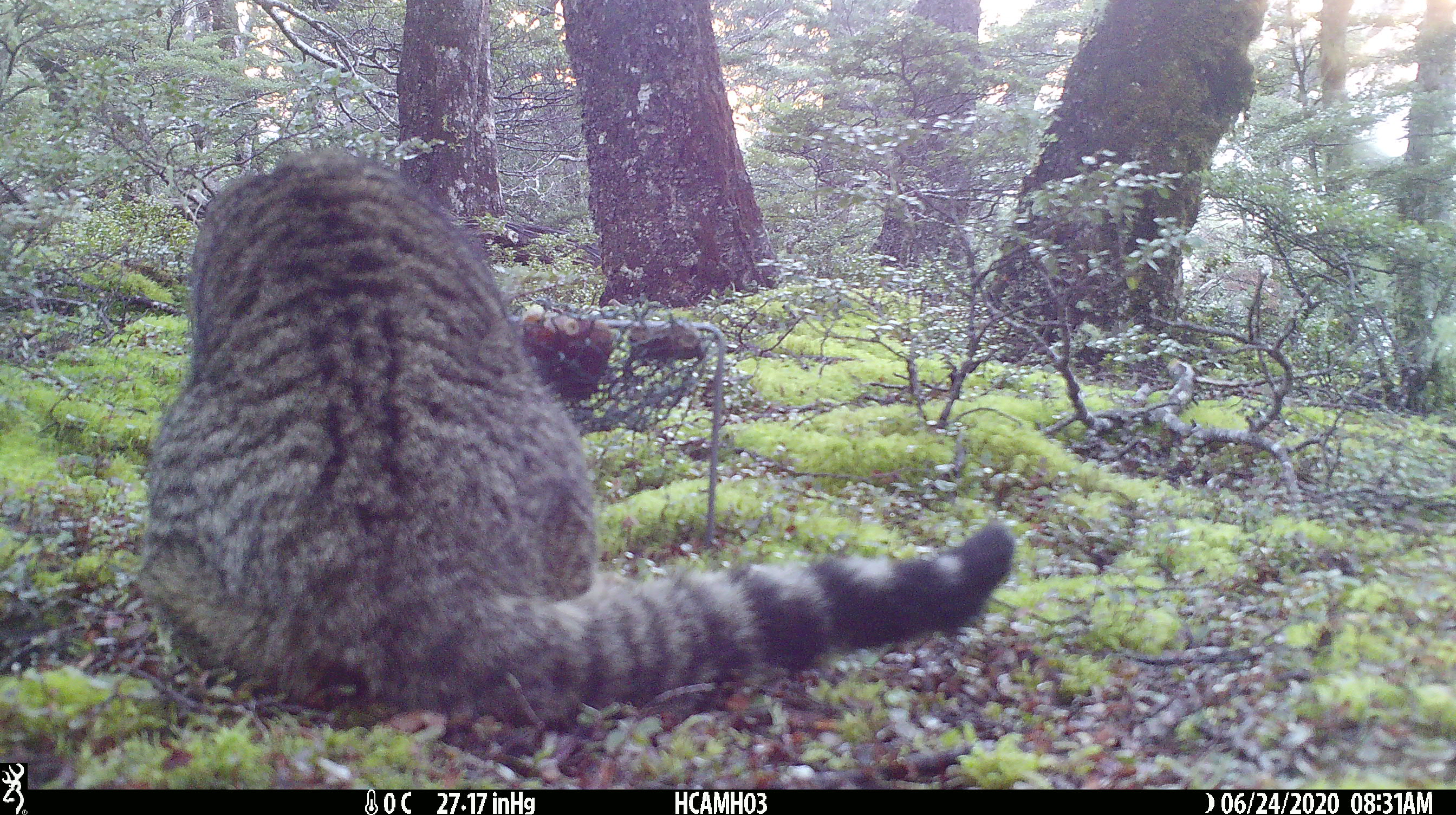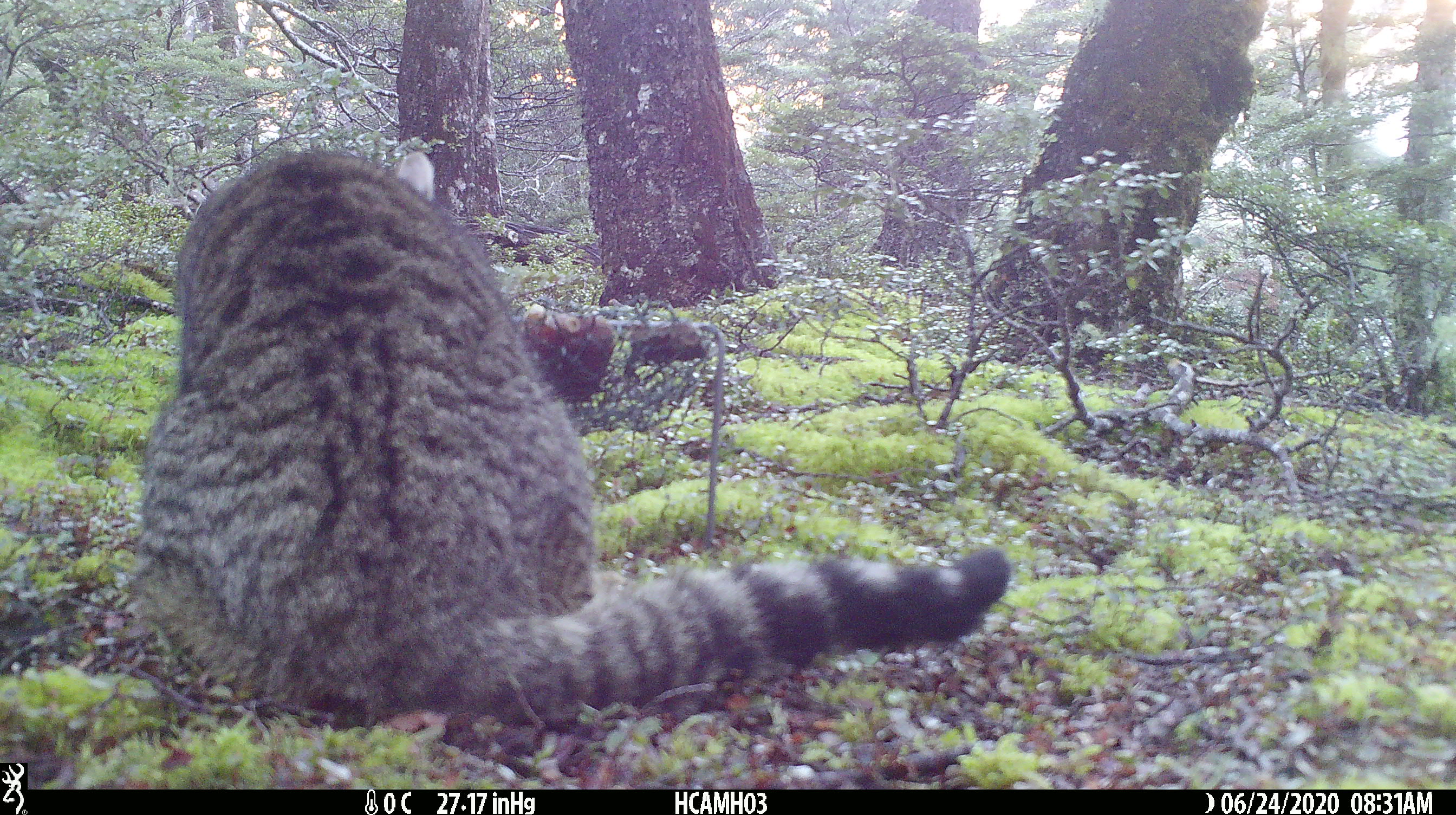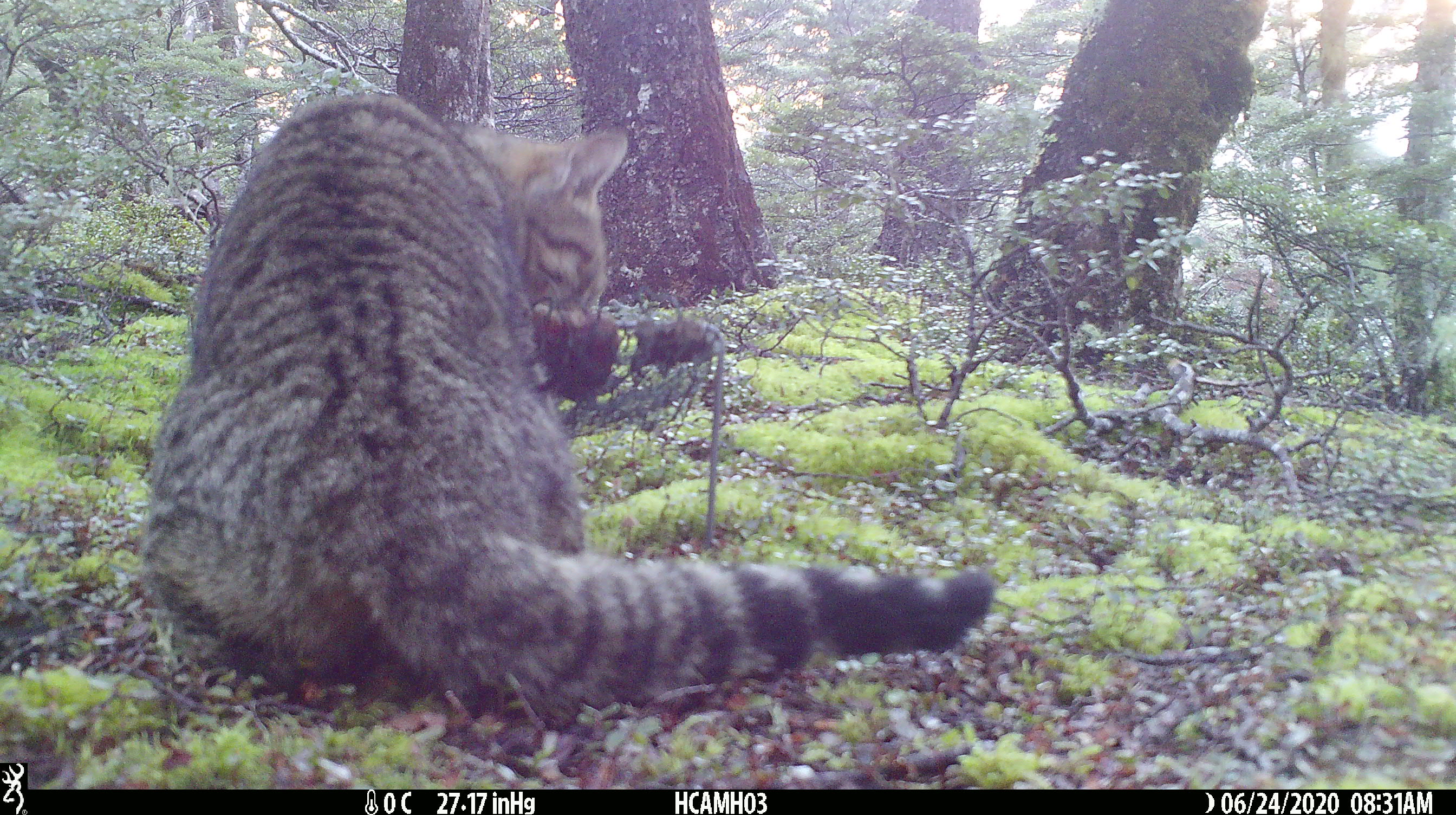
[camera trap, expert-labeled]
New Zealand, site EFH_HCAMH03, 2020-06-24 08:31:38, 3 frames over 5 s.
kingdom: Animalia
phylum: Chordata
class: Mammalia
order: Carnivora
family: Felidae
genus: Felis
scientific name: Felis catus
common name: domestic cat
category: cat